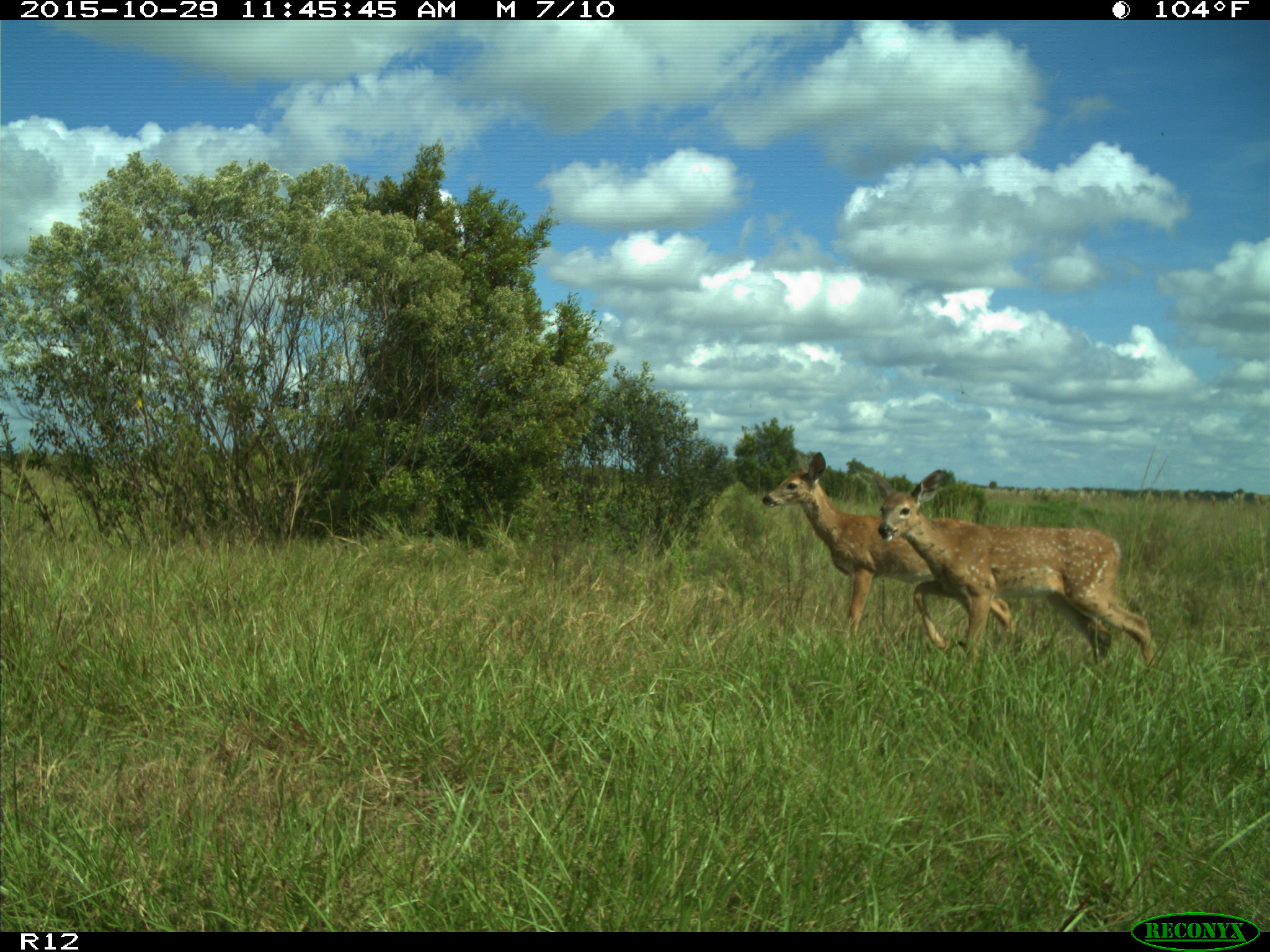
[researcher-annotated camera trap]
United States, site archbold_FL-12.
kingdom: Animalia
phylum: Chordata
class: Mammalia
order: Artiodactyla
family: Cervidae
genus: Odocoileus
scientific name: Odocoileus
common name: deer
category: unidentified deer